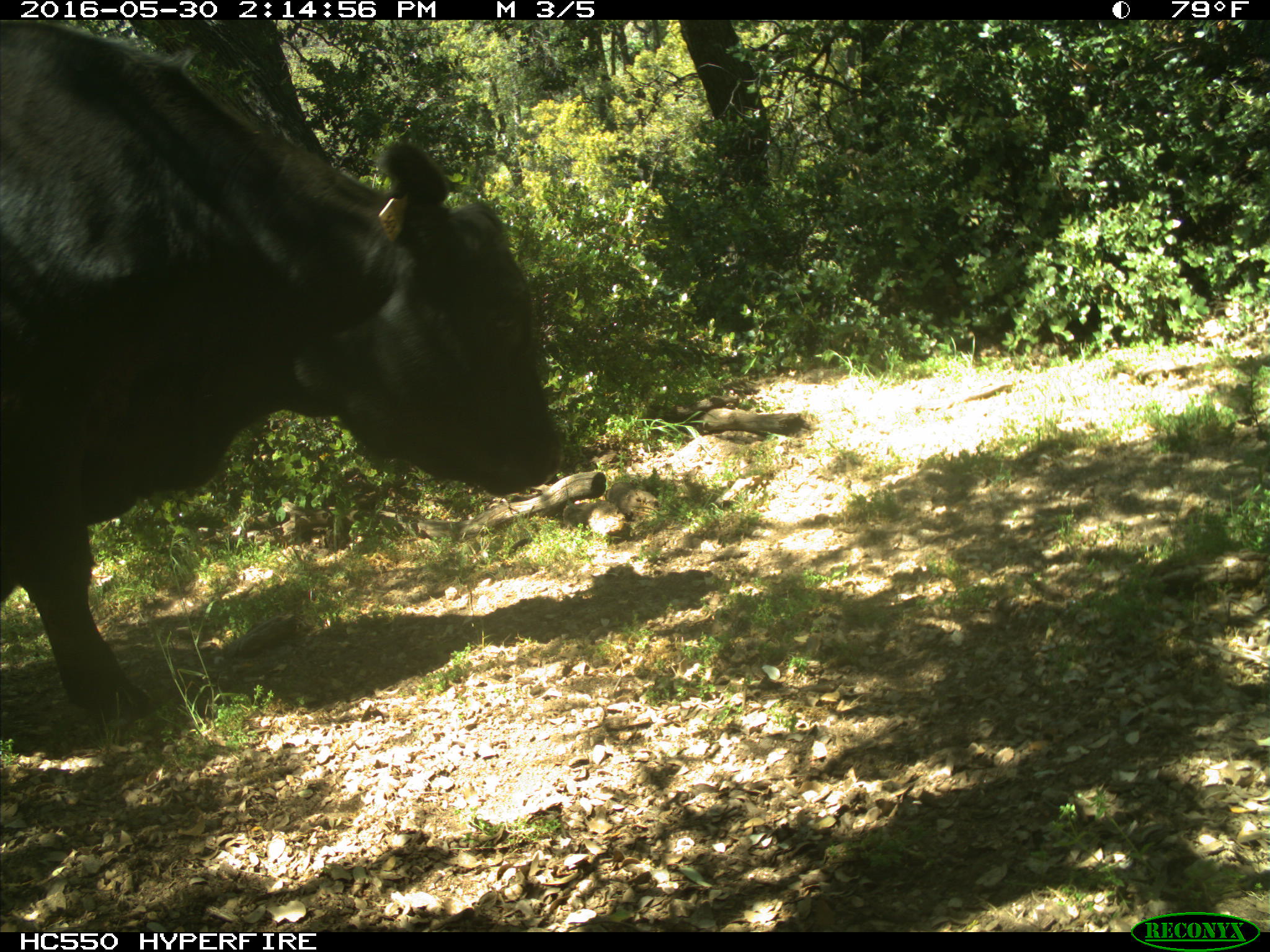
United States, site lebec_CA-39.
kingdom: Animalia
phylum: Chordata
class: Mammalia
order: Artiodactyla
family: Bovidae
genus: Bos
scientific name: Bos taurus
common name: domestic cow